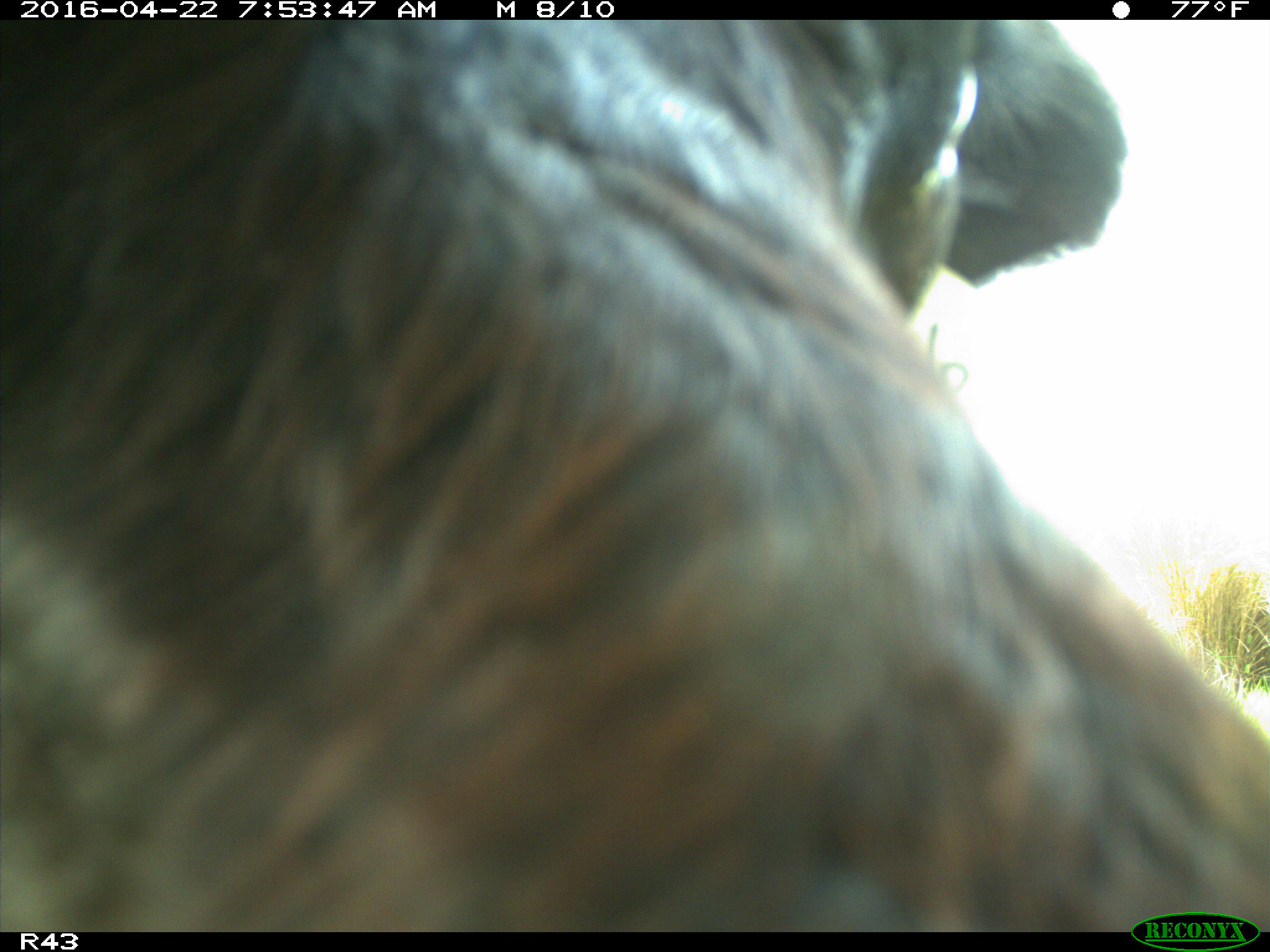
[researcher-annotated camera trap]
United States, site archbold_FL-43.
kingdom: Animalia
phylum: Chordata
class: Mammalia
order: Artiodactyla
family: Bovidae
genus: Bos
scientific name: Bos taurus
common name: domestic cow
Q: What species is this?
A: Bos taurus (domestic cow).